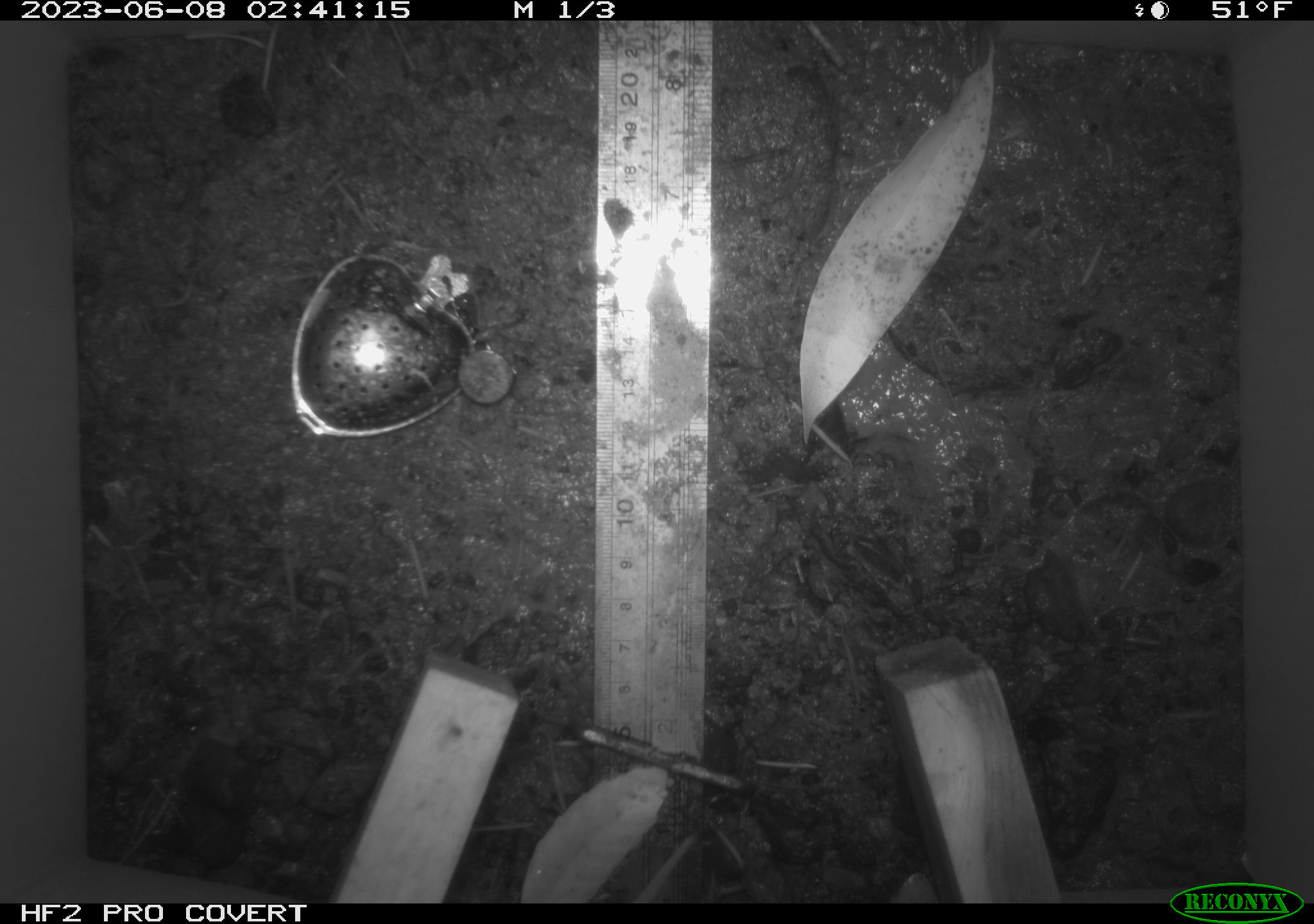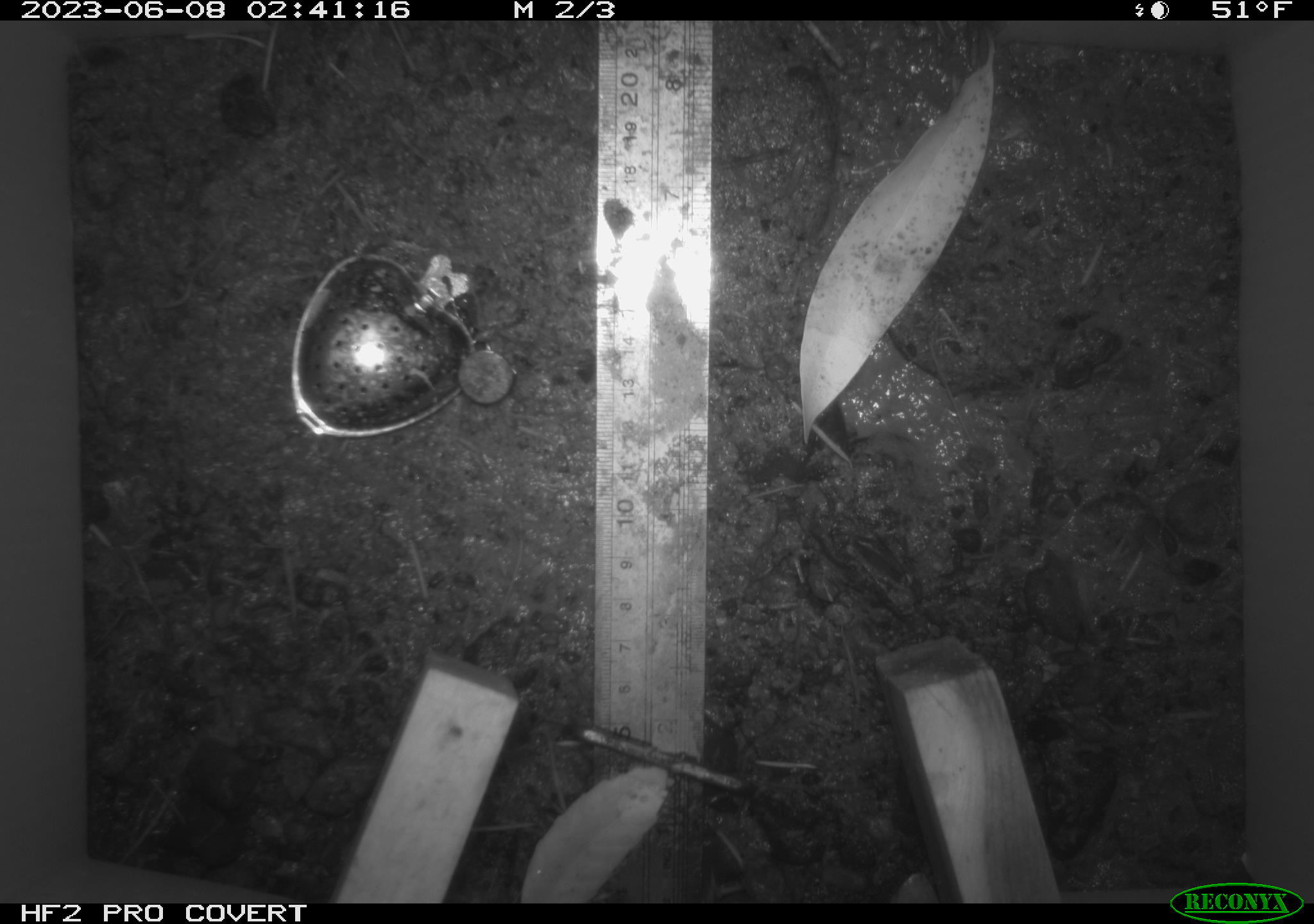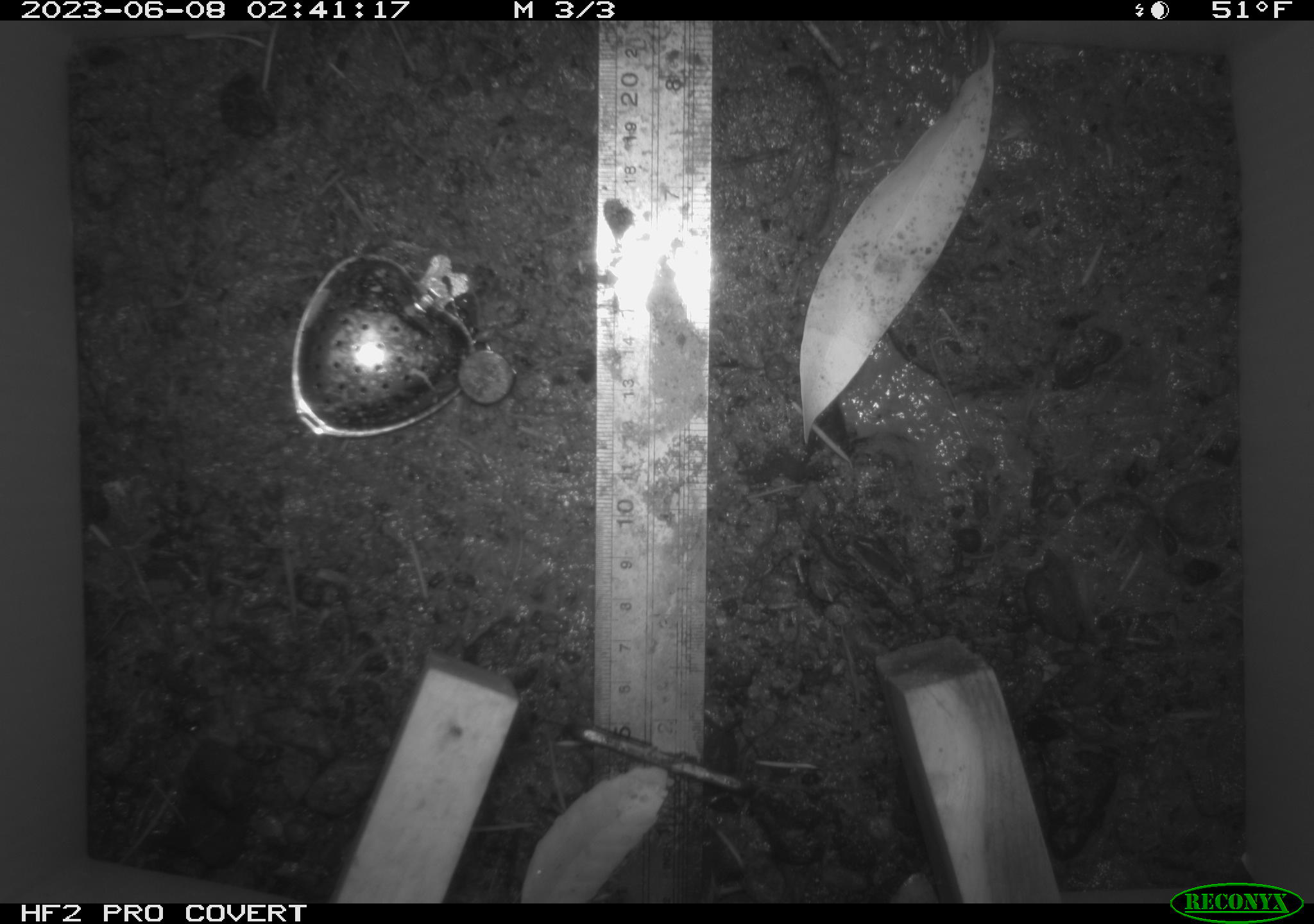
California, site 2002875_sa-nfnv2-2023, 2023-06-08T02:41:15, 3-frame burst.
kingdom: Animalia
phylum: Chordata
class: Mammalia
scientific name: Mammalia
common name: small mammal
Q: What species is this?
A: Small mammal (Mammalia).